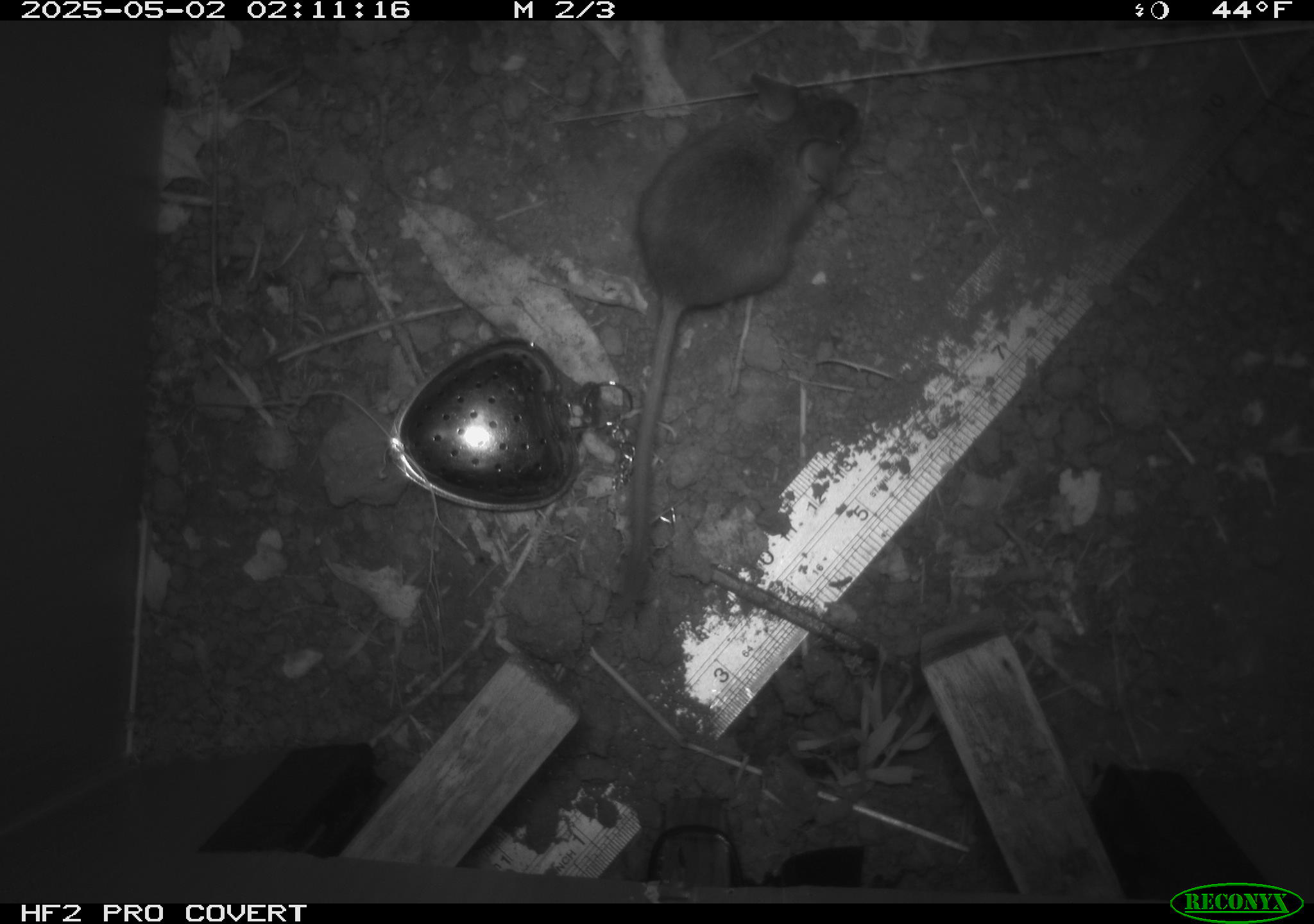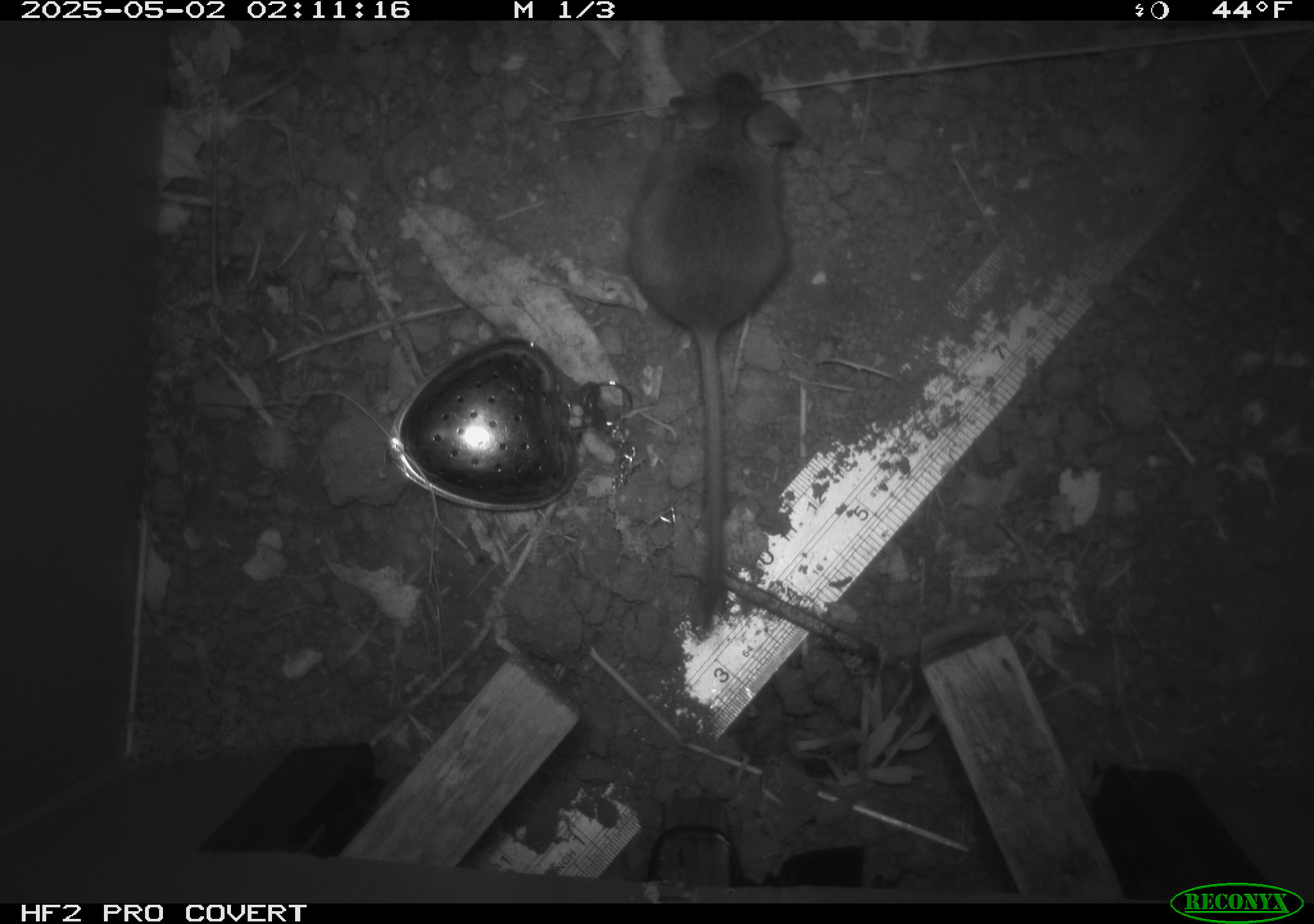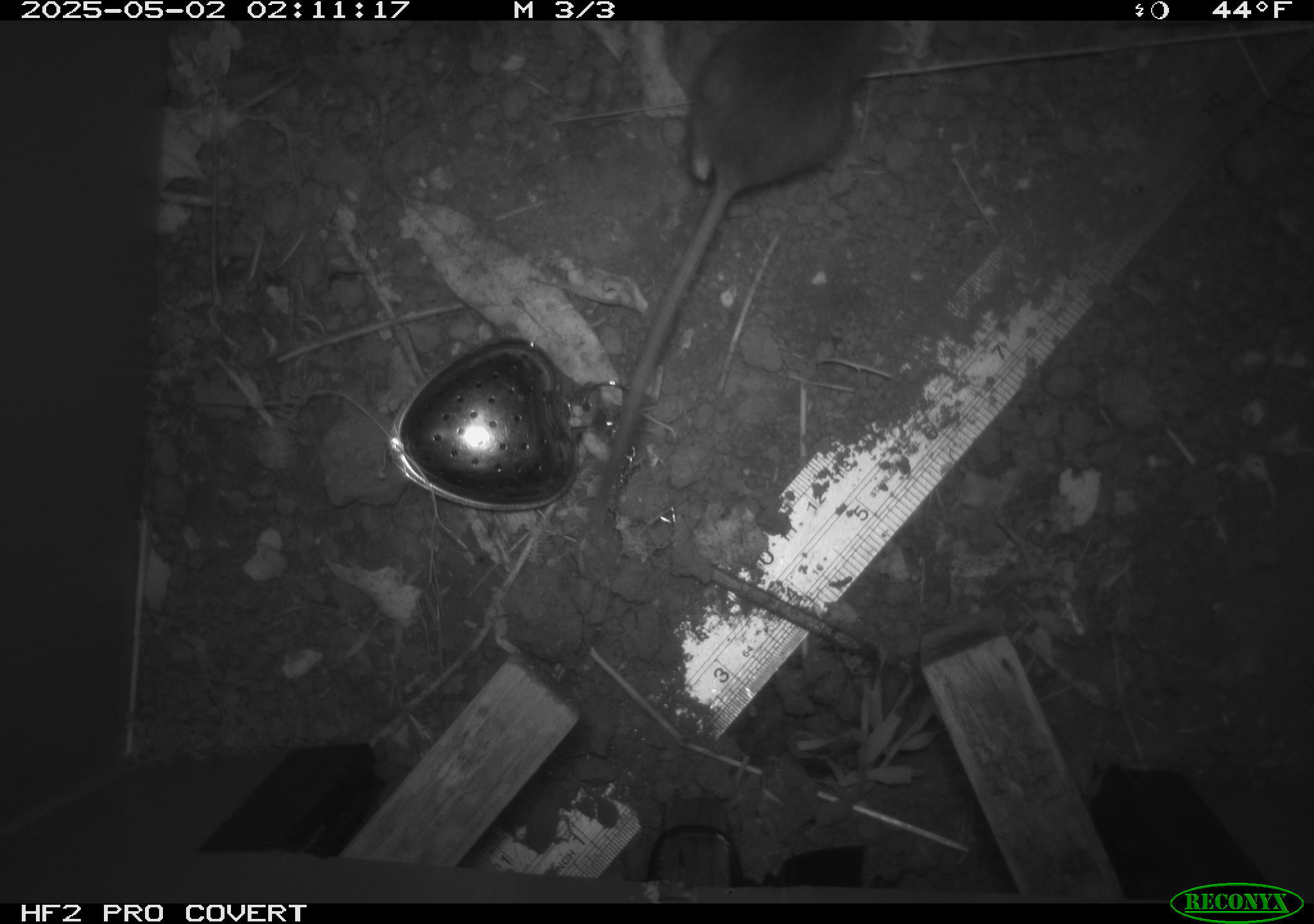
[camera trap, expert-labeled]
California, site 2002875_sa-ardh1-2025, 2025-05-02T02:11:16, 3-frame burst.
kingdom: Animalia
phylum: Chordata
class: Mammalia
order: Rodentia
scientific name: Rodentia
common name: mouse species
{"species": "mouse species (Rodentia)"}